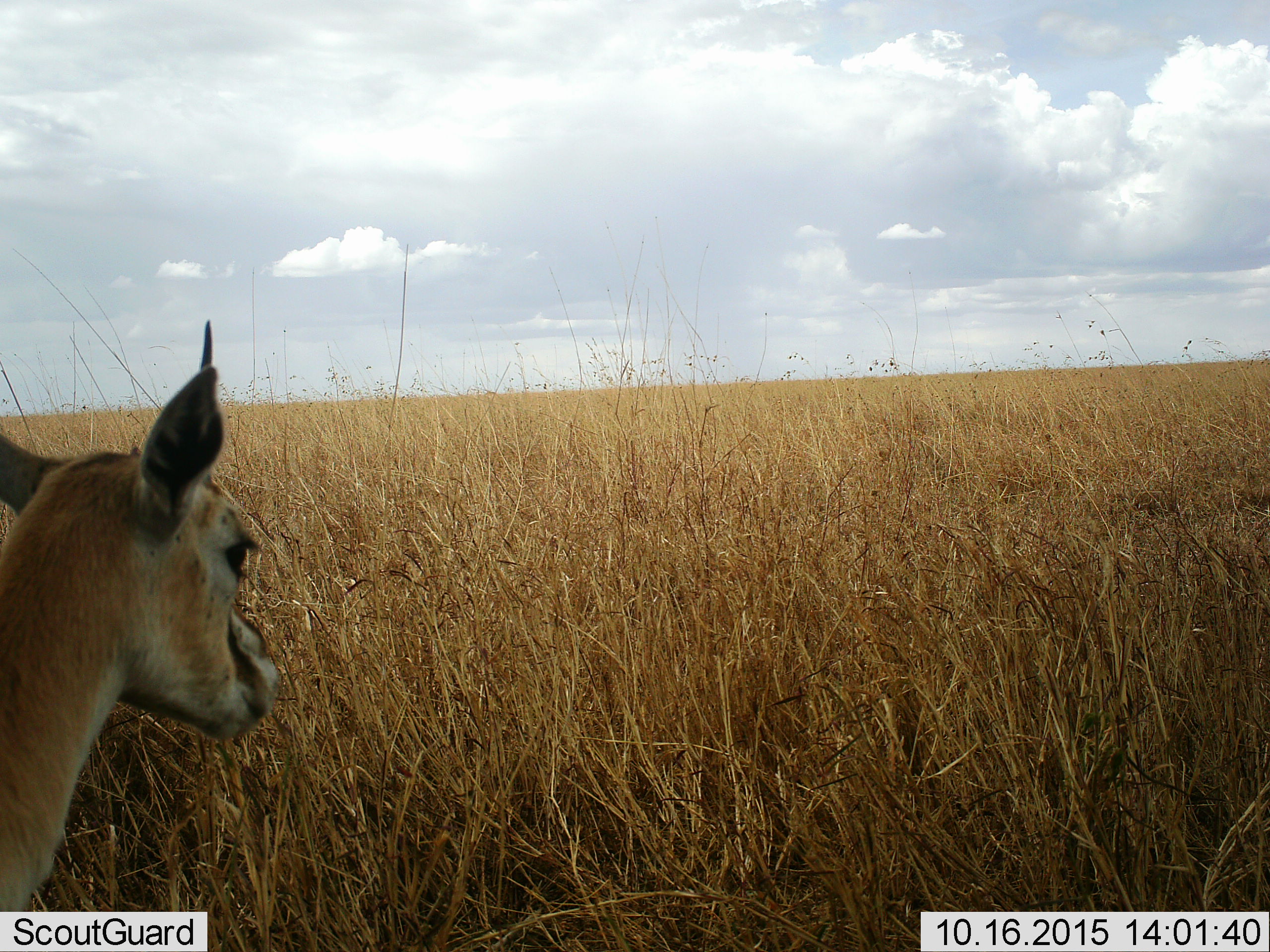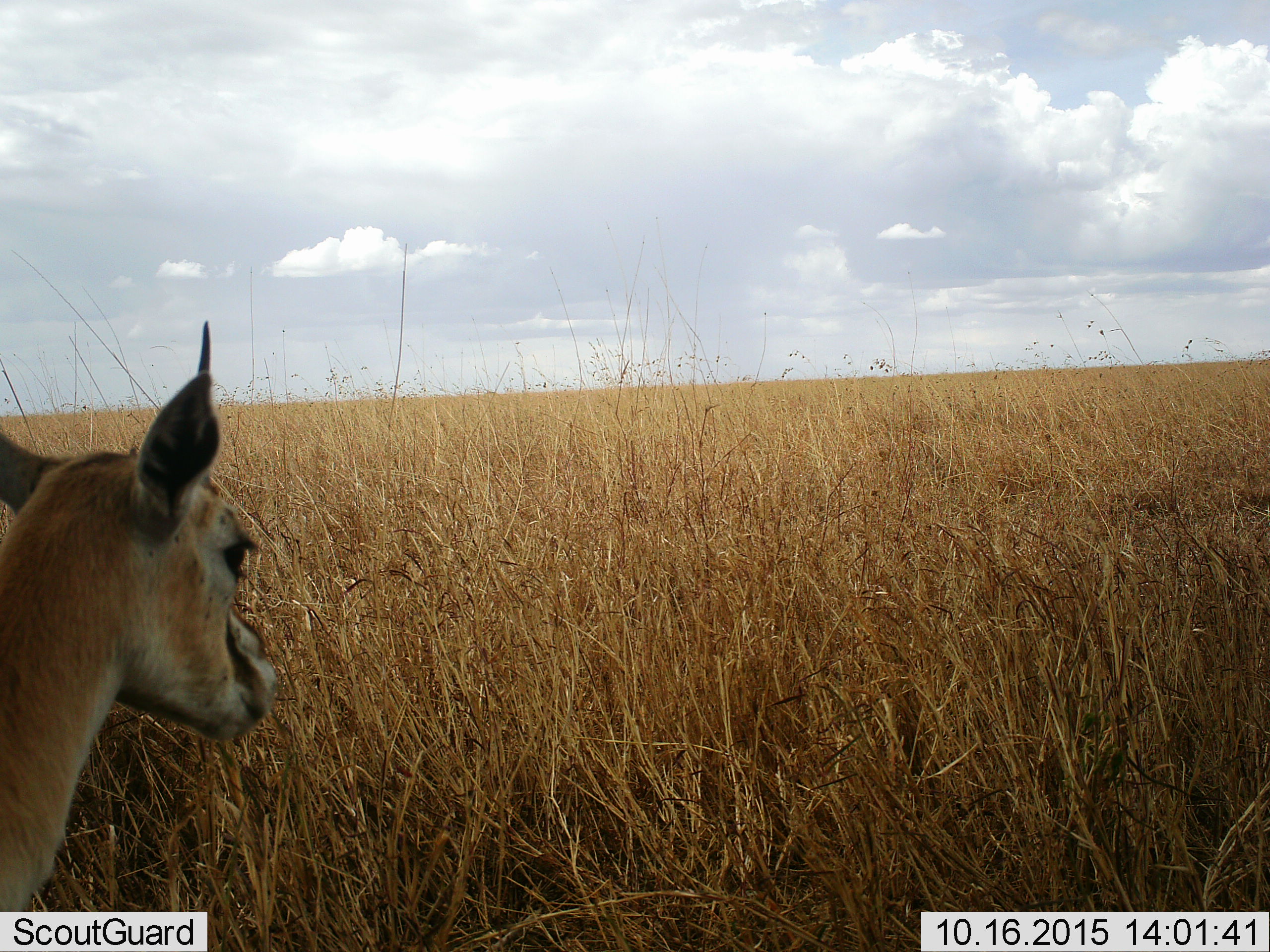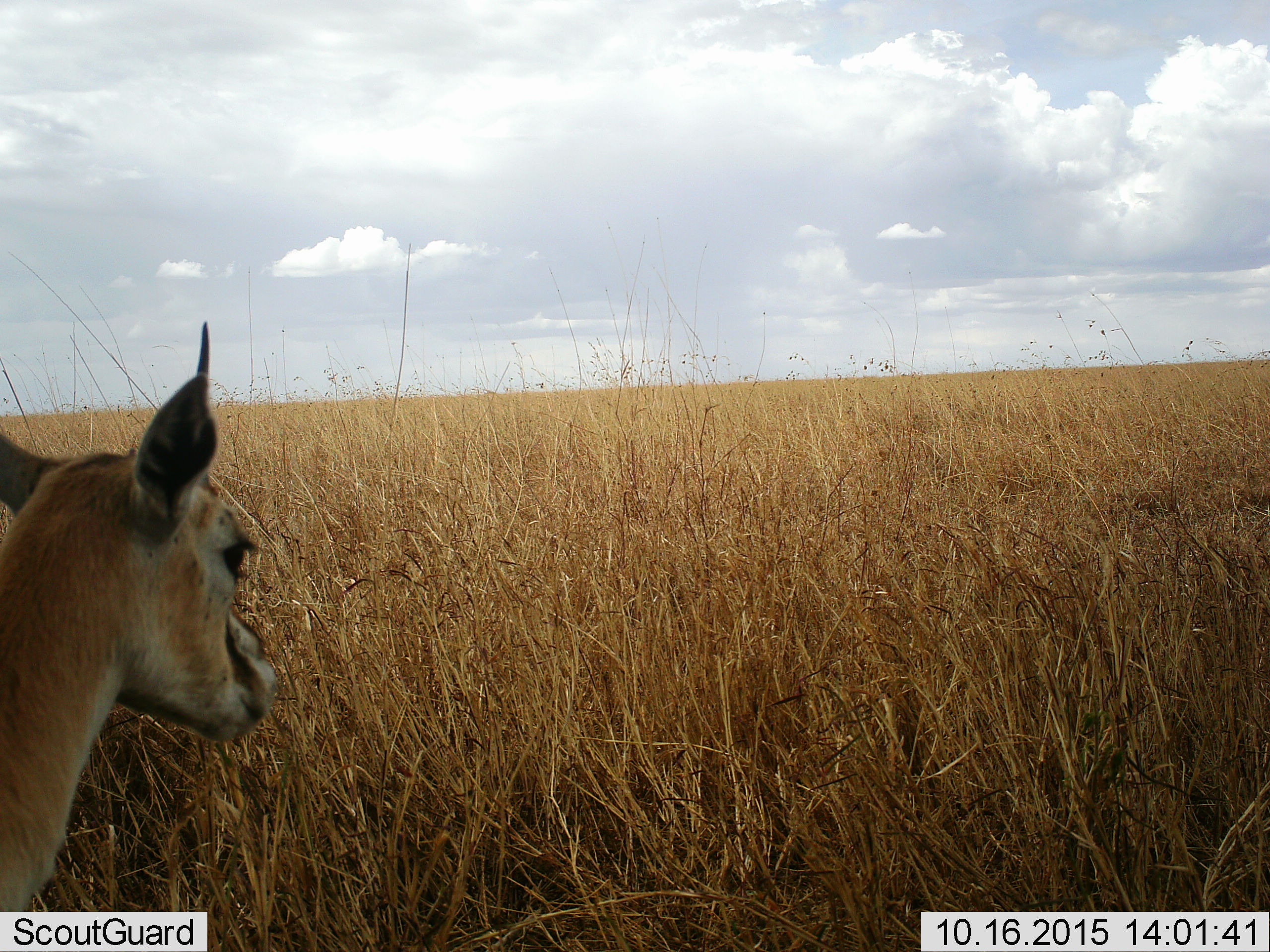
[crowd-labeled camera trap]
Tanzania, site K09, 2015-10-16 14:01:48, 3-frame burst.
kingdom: Animalia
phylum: Chordata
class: Mammalia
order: Artiodactyla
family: Bovidae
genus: Eudorcas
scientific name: Eudorcas thomsonii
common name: thomson's gazelle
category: gazellethomsons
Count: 1.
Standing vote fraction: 89%.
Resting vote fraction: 11%.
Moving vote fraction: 0%.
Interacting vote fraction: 0%.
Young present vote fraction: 0%.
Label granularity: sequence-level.